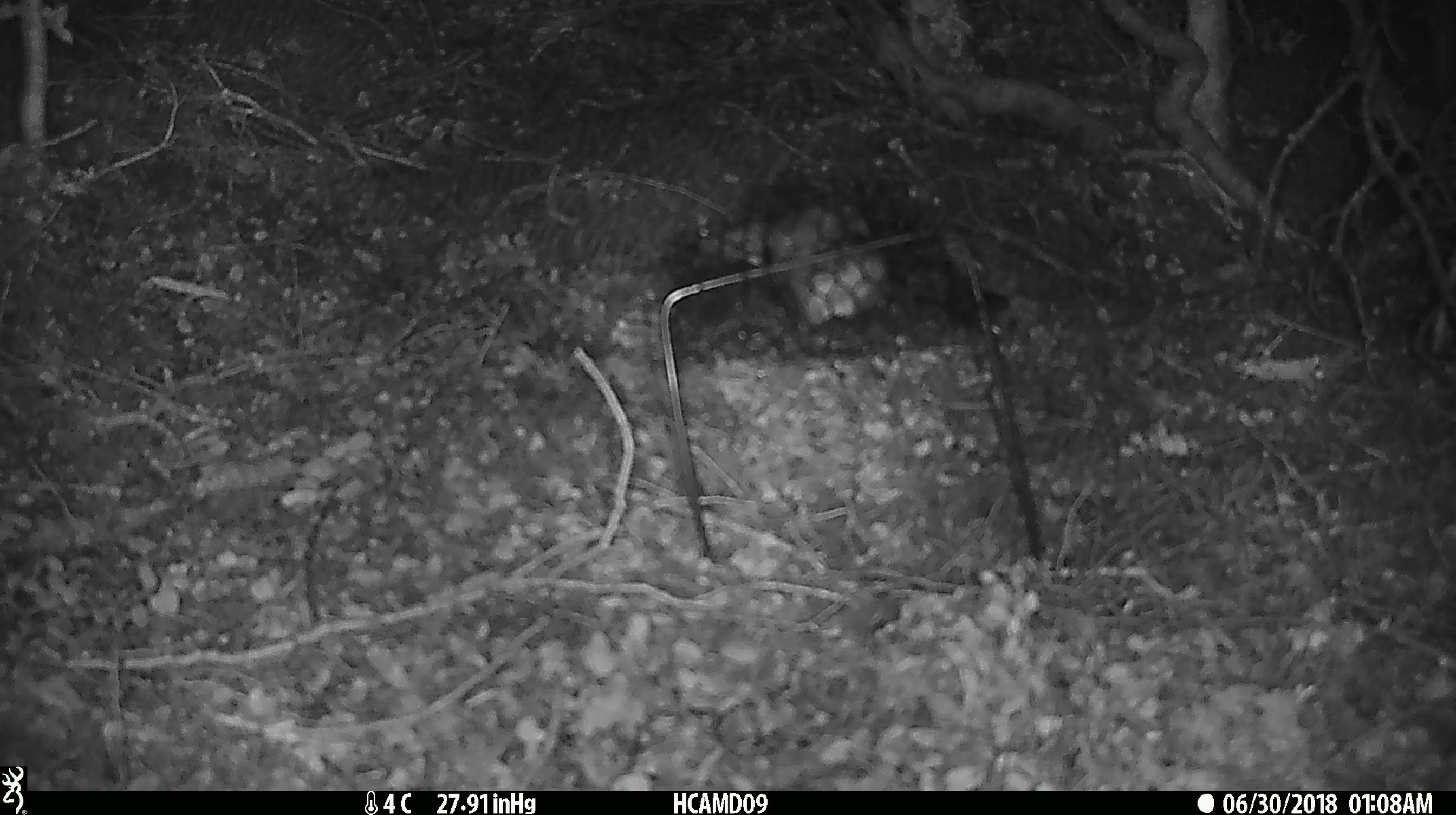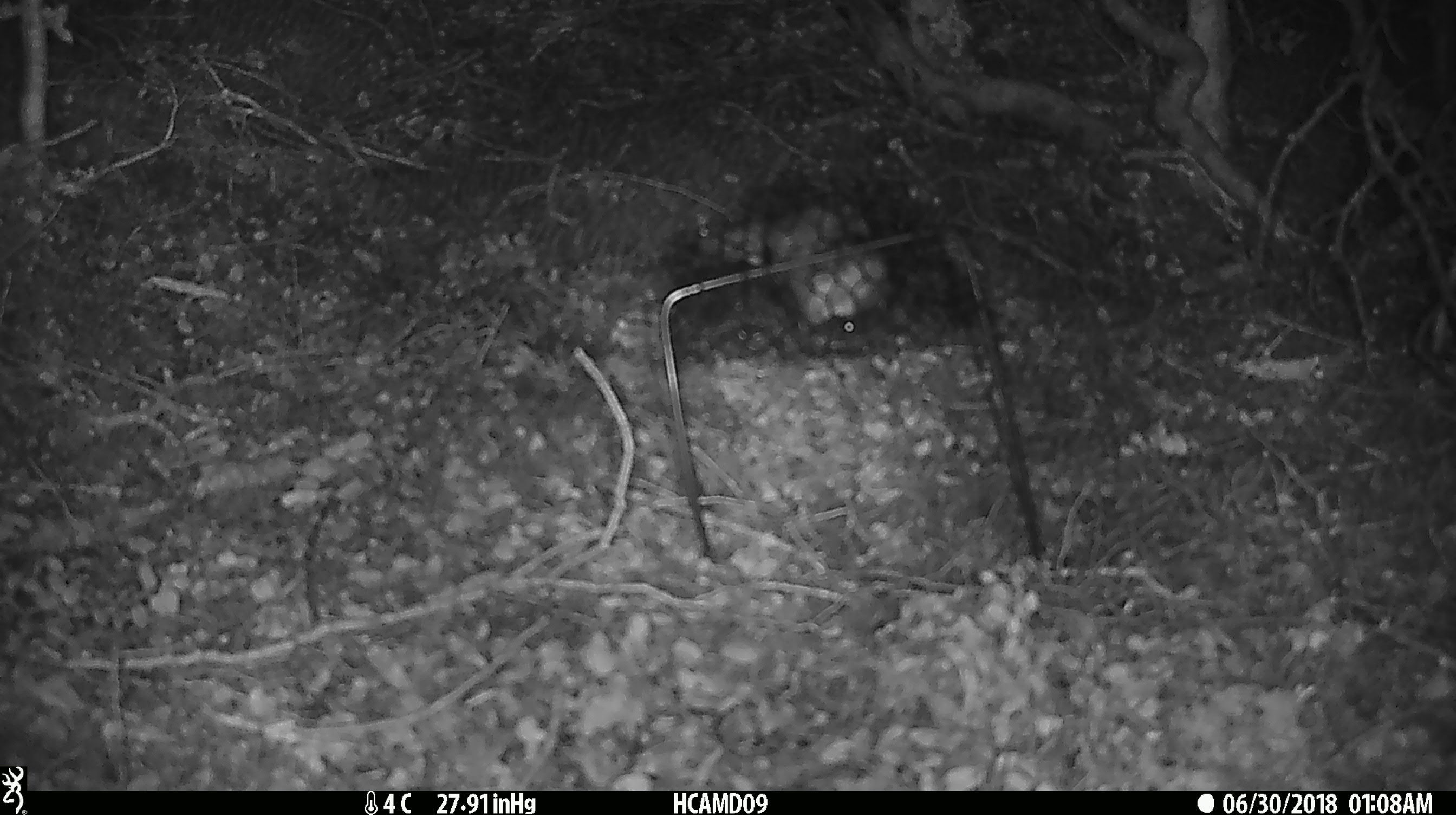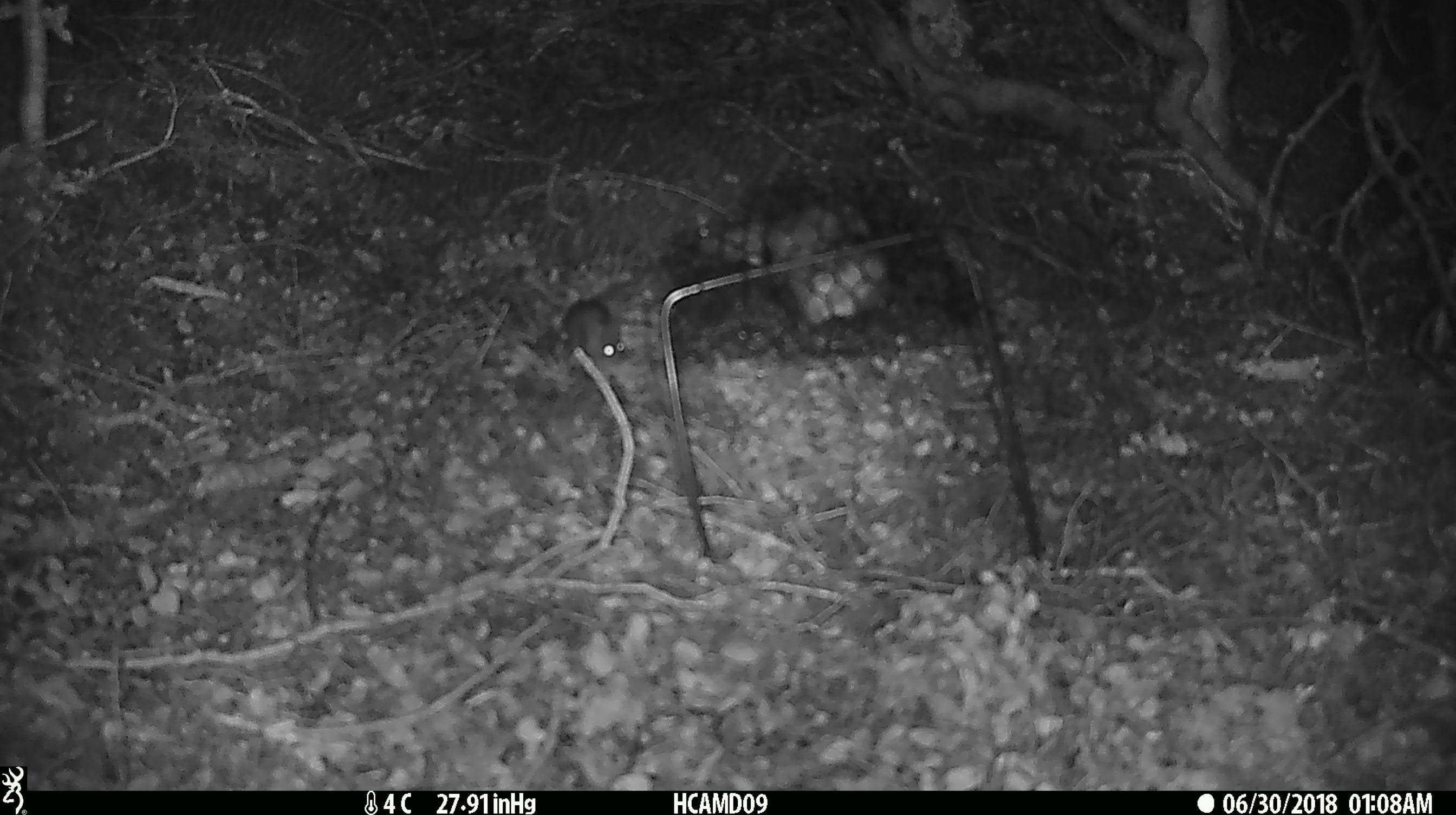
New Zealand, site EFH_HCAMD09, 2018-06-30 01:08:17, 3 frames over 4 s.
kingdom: Animalia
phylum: Chordata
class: Mammalia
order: Rodentia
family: Muridae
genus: Mus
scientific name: Mus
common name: mouse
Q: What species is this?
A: Mouse (Mus).